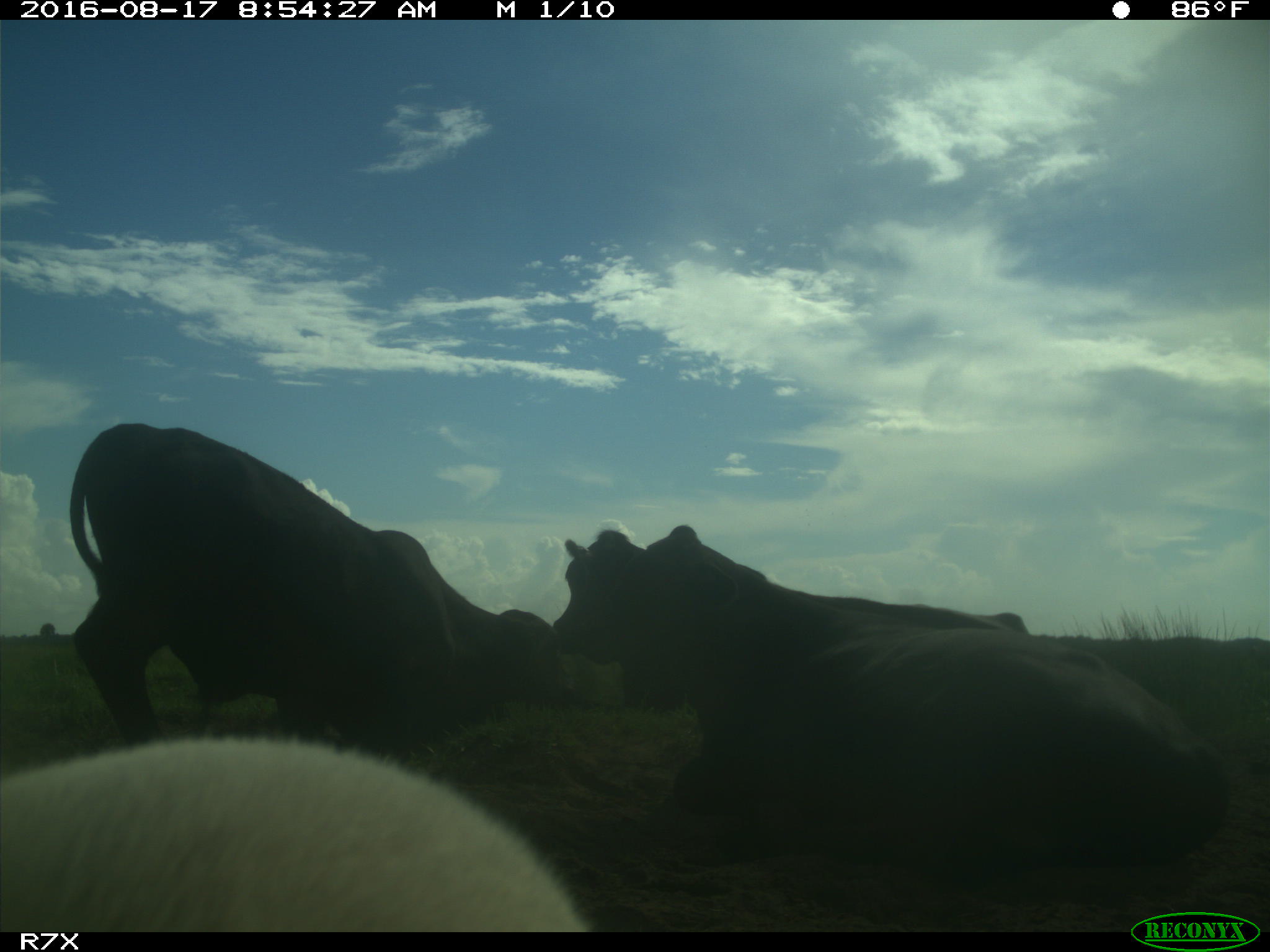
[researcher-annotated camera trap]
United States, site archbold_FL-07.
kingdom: Animalia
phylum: Chordata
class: Mammalia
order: Artiodactyla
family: Bovidae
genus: Bos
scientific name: Bos taurus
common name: domestic cow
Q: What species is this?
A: Bos taurus (domestic cow).